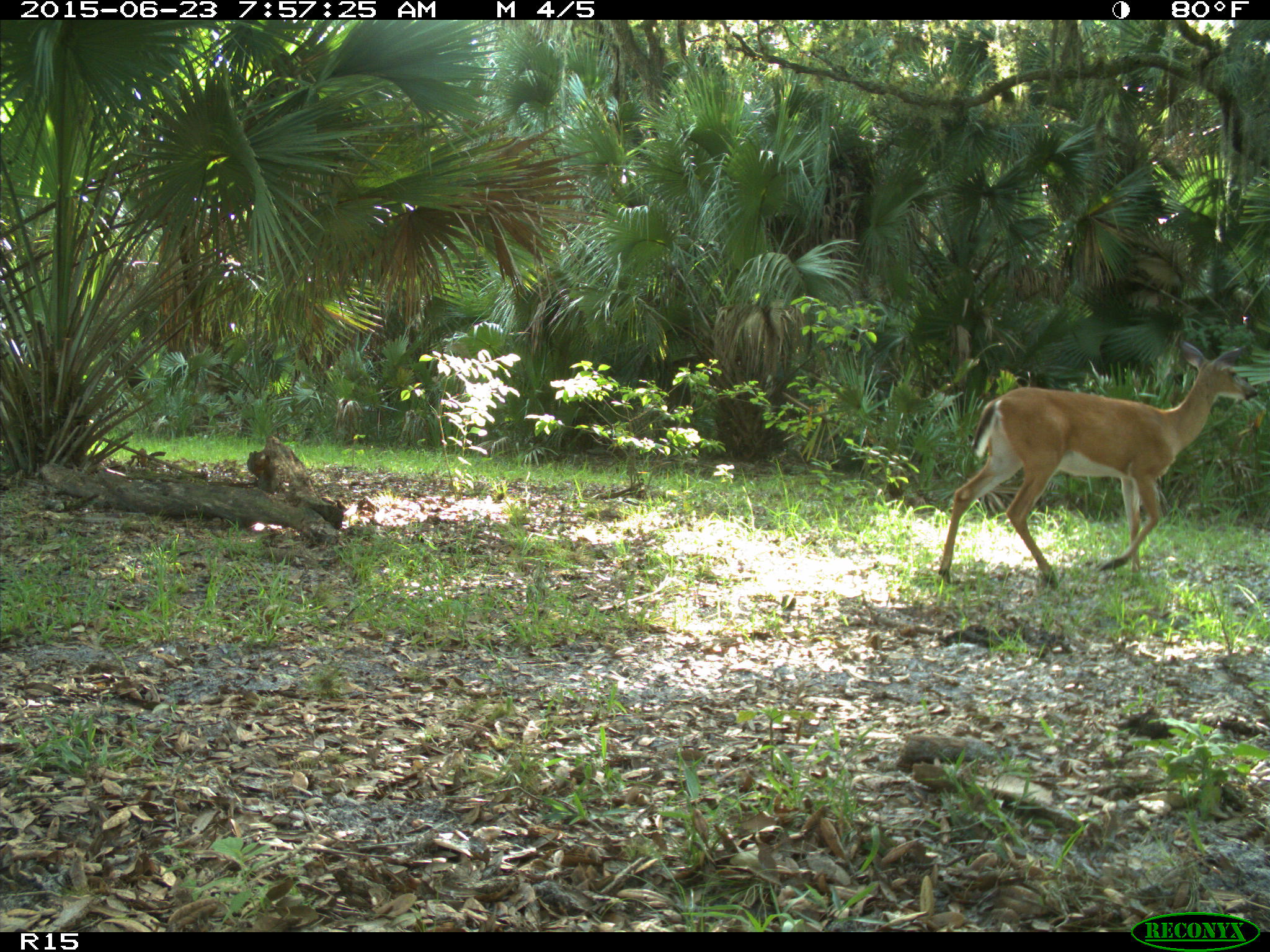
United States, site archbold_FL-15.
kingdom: Animalia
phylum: Chordata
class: Mammalia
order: Artiodactyla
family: Cervidae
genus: Odocoileus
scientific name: Odocoileus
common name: deer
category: unidentified deer